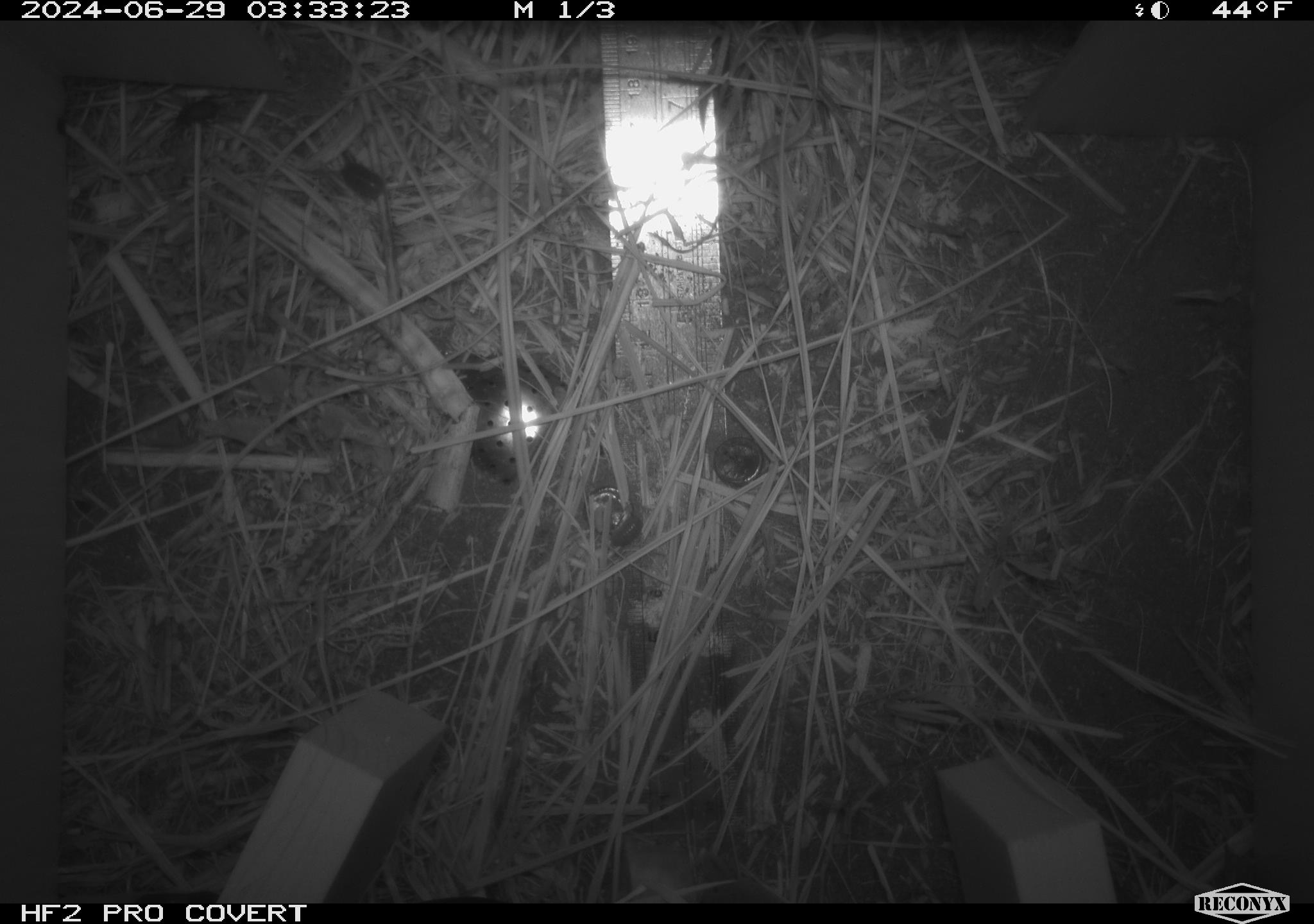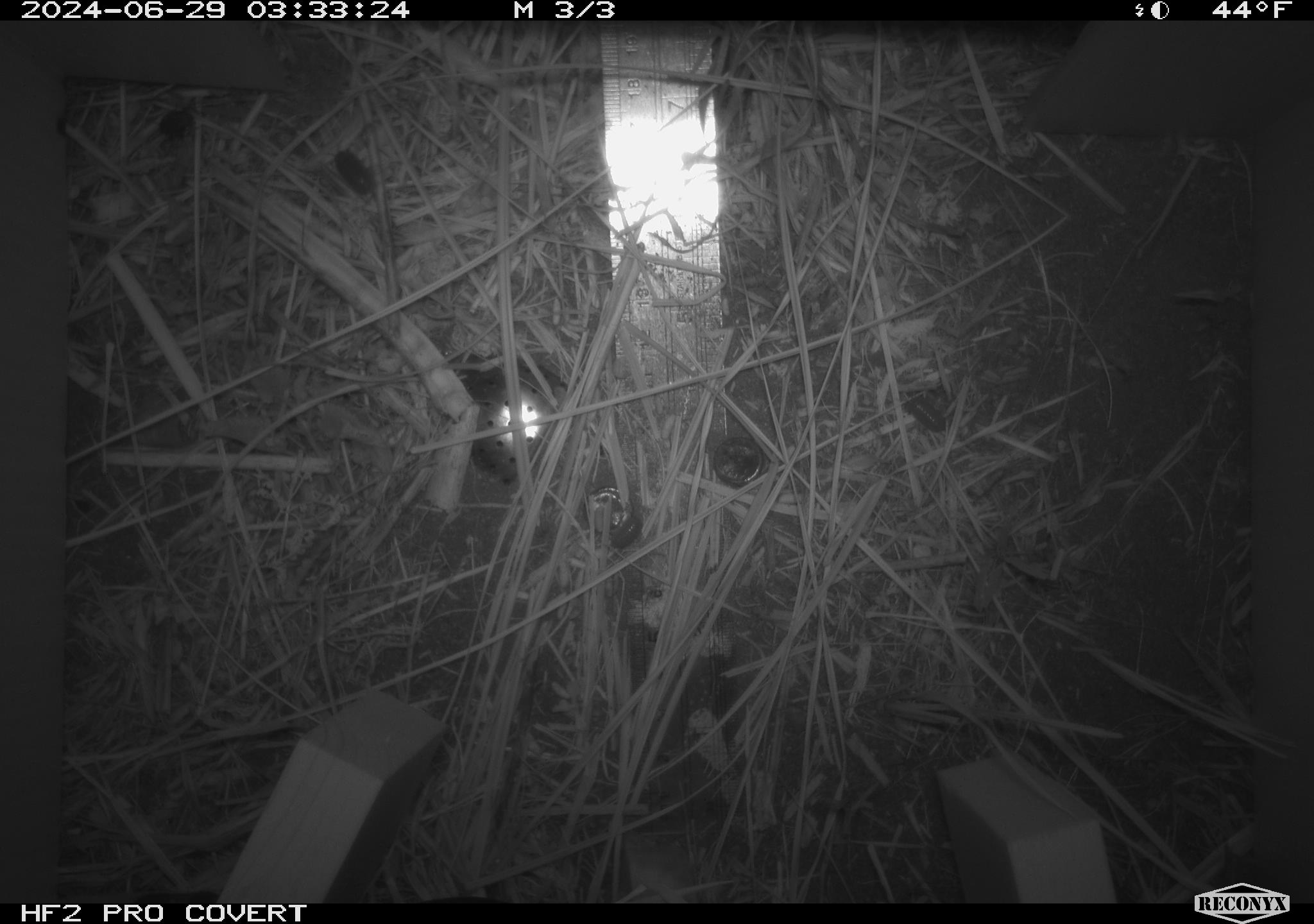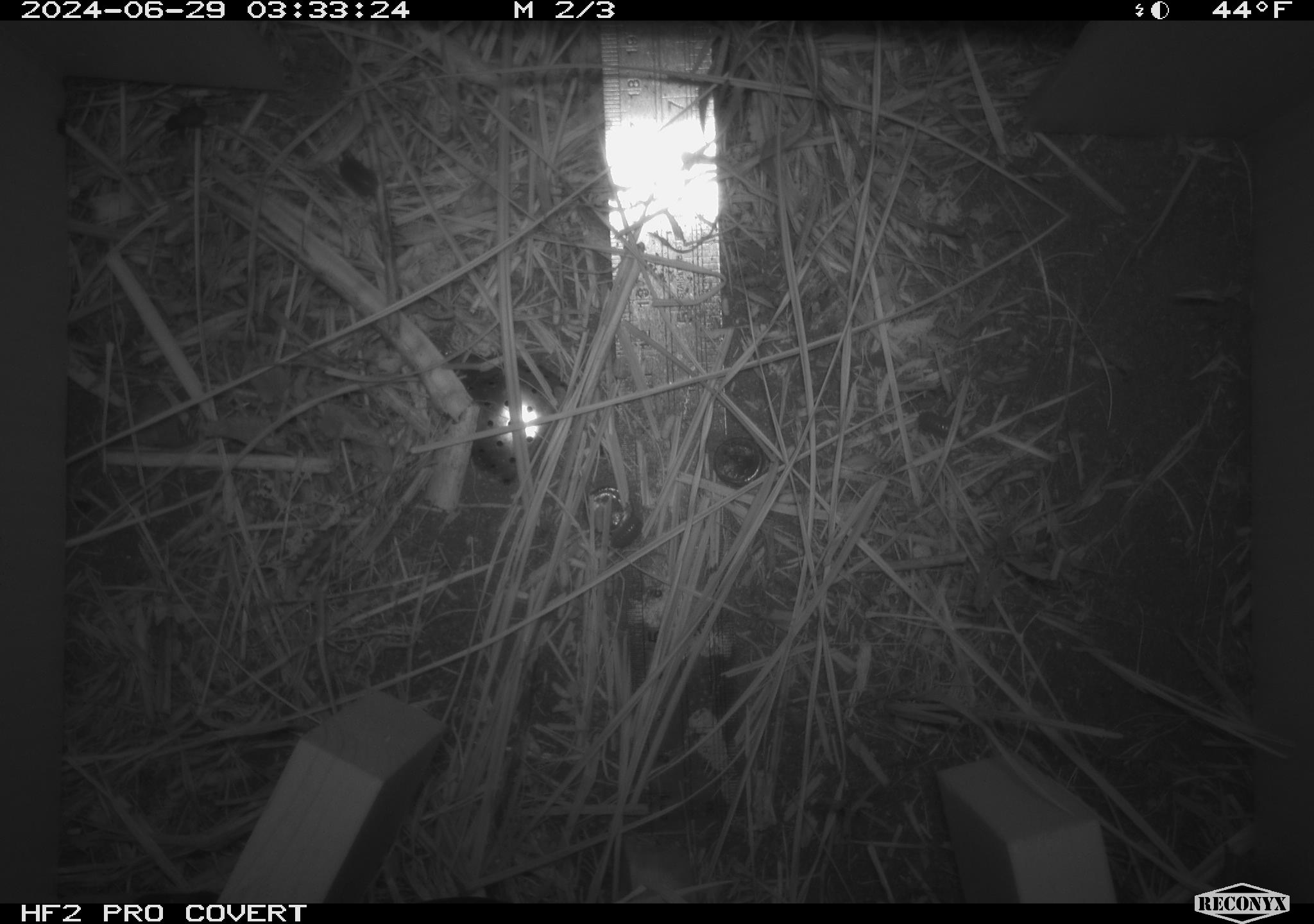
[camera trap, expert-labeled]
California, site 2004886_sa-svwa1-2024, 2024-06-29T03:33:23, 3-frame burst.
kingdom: Animalia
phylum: Chordata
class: Mammalia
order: Eulipotyphla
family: Soricidae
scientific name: Soricidae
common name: shrews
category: soricidae family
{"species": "soricidae family (shrews) (Soricidae)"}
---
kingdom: Animalia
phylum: Arthropoda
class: Insecta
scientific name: Insecta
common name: insect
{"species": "insect (Insecta)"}